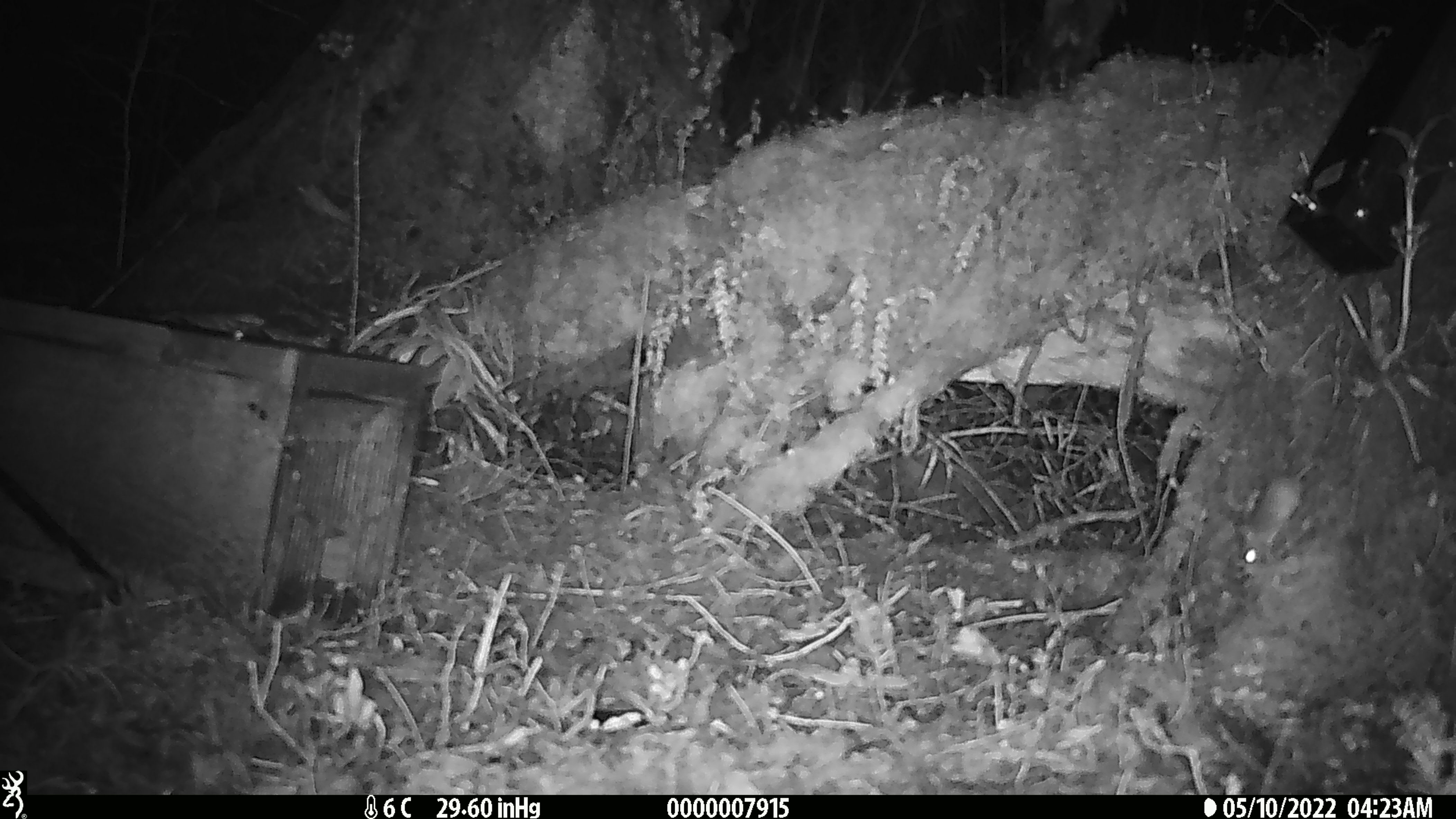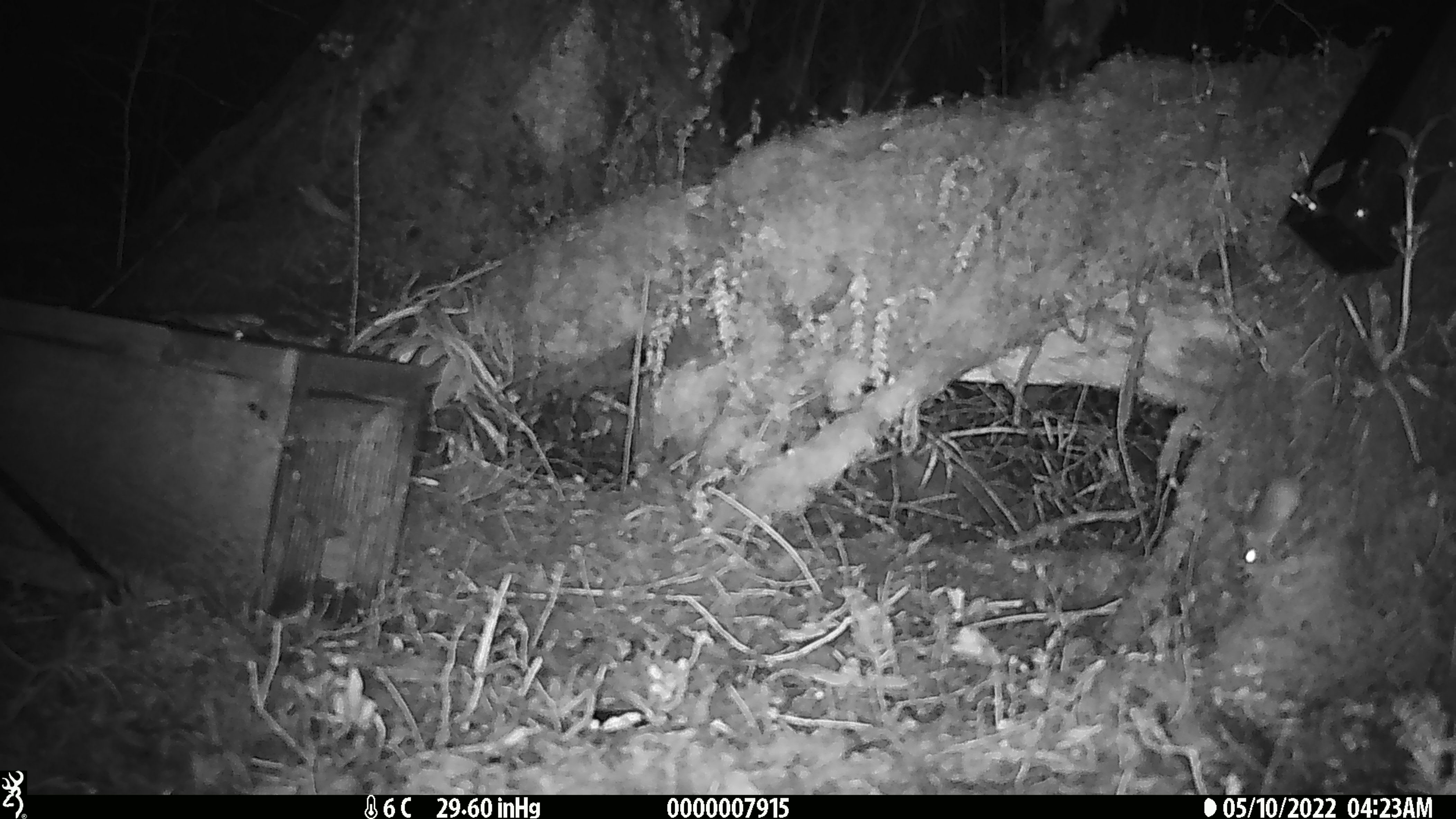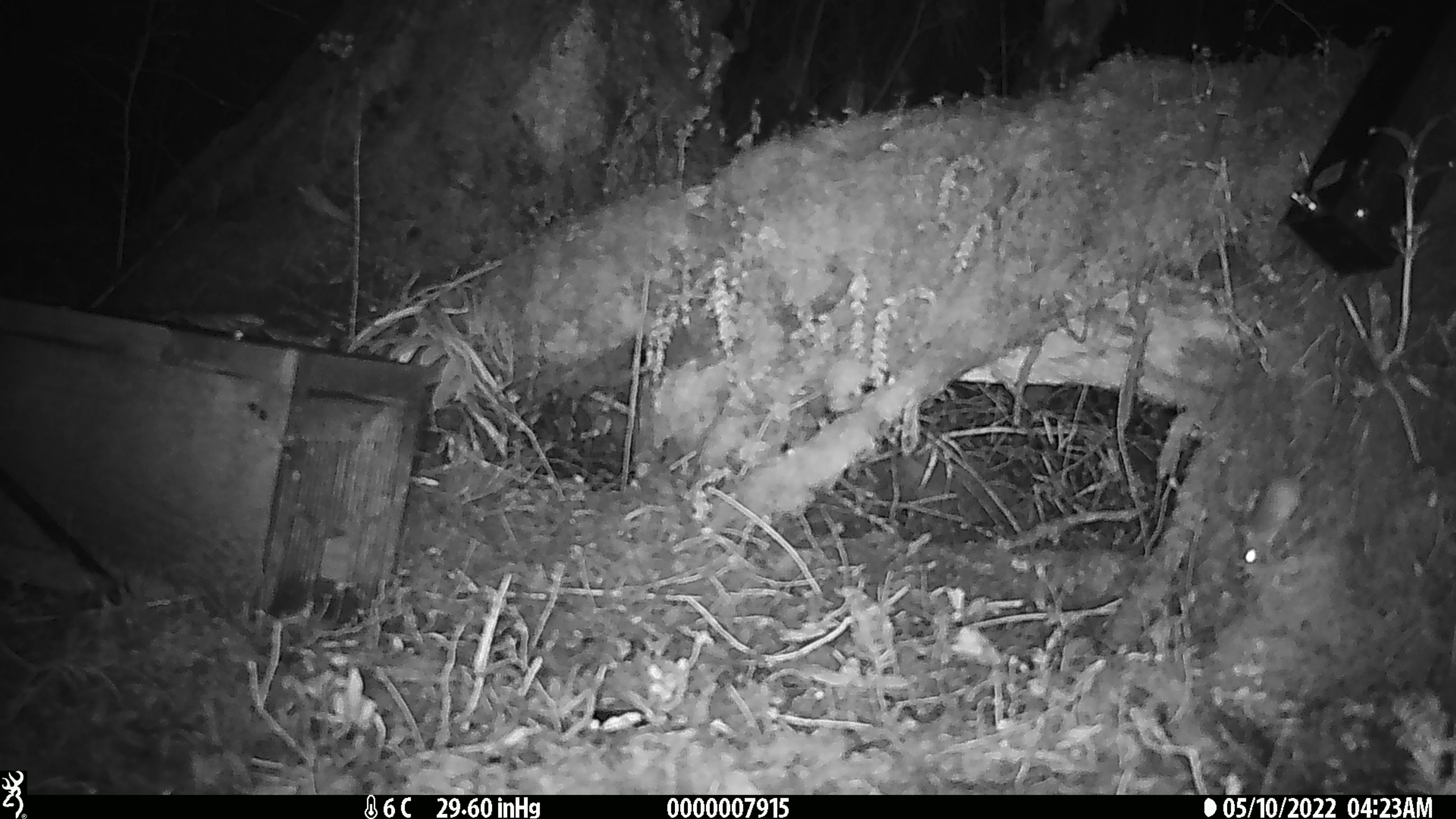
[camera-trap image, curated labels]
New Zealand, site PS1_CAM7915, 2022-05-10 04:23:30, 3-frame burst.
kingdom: Animalia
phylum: Chordata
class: Mammalia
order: Rodentia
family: Muridae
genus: Mus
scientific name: Mus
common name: mouse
Mouse (Mus).